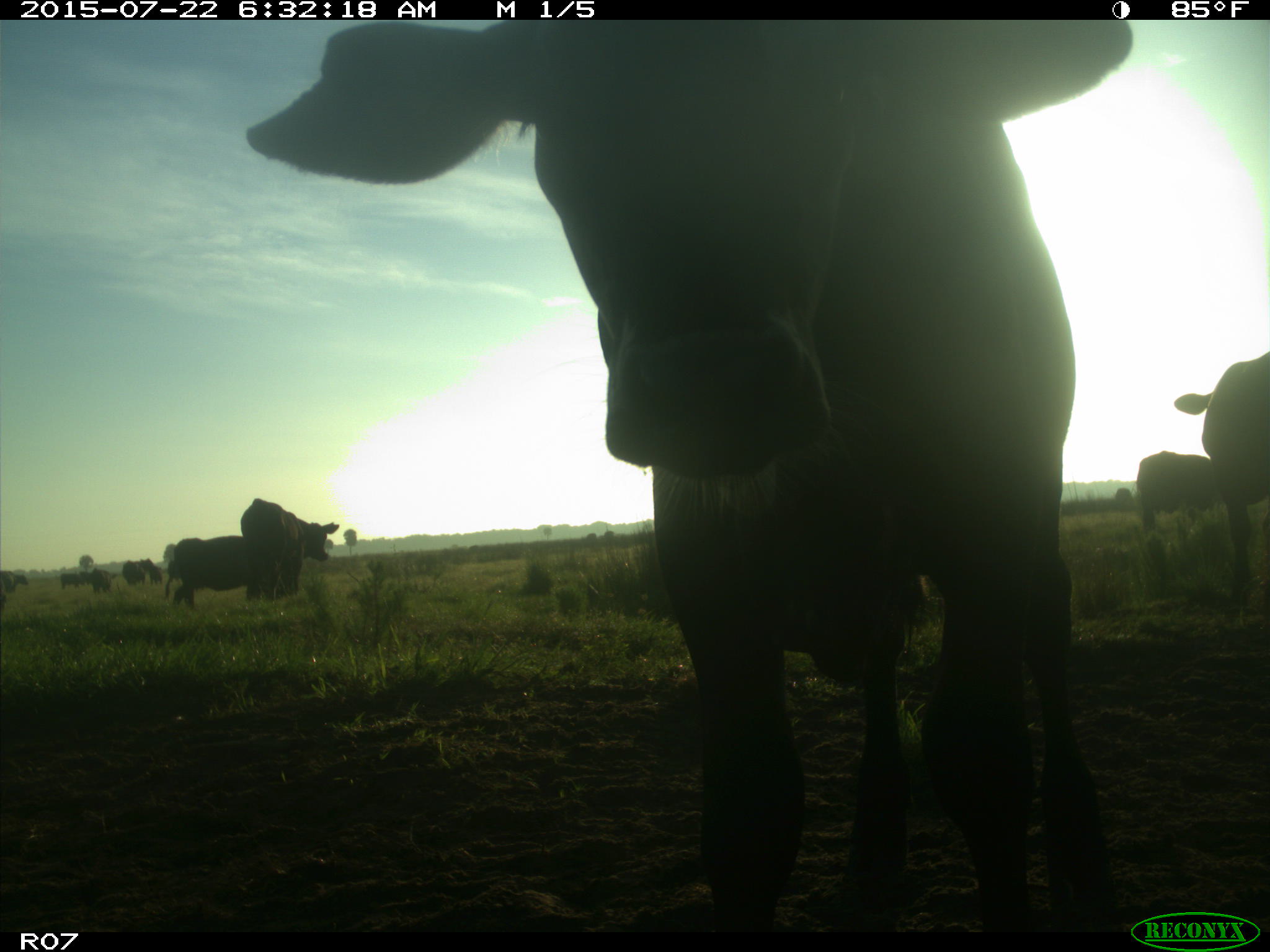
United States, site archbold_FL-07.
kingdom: Animalia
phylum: Chordata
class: Mammalia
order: Artiodactyla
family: Bovidae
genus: Bos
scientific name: Bos taurus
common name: domestic cow